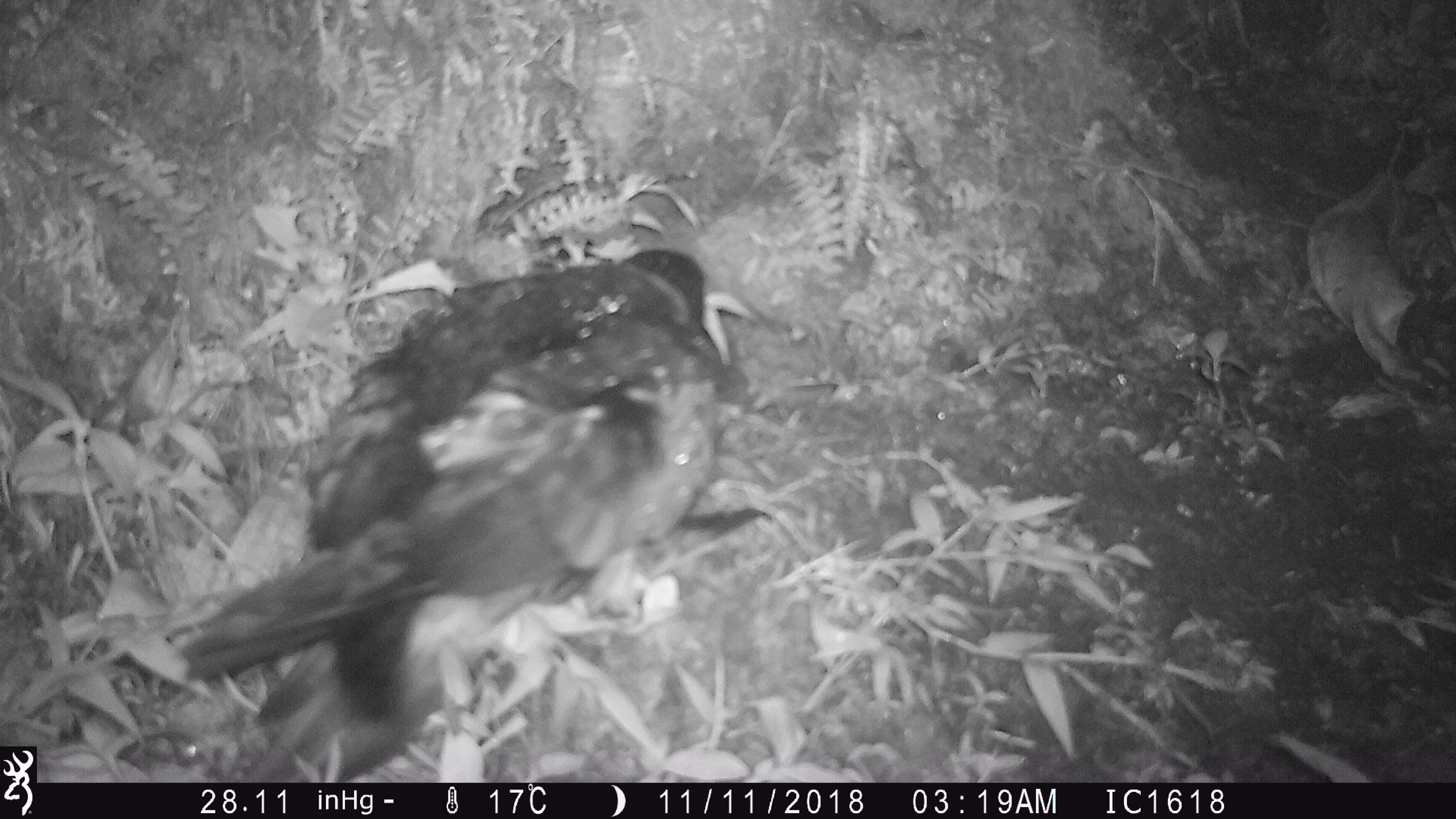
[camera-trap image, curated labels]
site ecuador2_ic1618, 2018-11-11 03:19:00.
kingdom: Animalia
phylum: Chordata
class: Aves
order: Procellariiformes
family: Procellariidae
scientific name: Procellariidae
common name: petrel chick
Petrel chick (Procellariidae).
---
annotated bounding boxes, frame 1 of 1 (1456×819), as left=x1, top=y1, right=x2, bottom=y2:
petrel chick: left=162, top=236, right=750, bottom=787